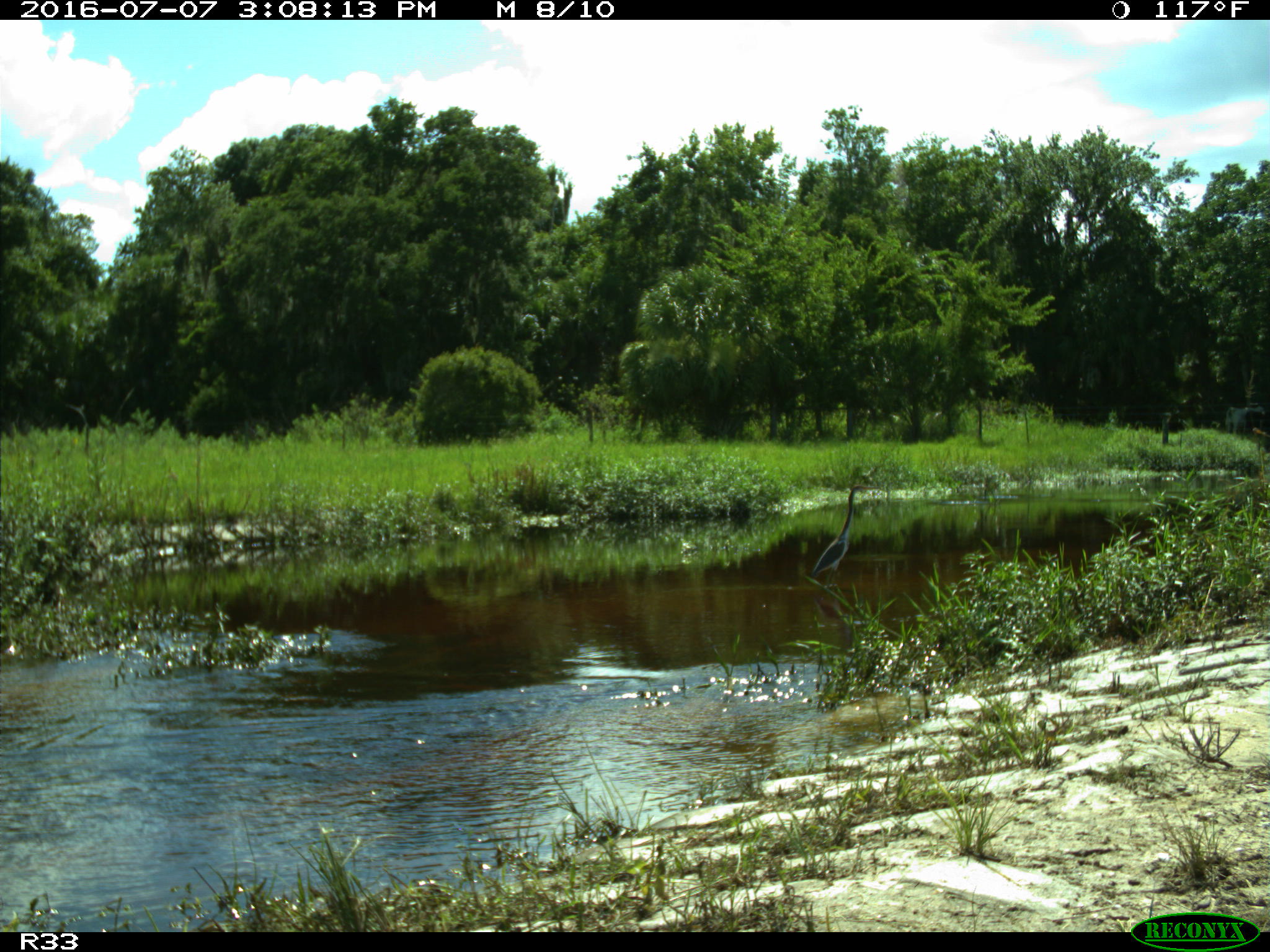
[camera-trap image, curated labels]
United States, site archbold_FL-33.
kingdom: Animalia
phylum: Chordata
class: Aves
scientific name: Aves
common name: birds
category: unidentified bird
Unidentified bird (birds) (Aves).